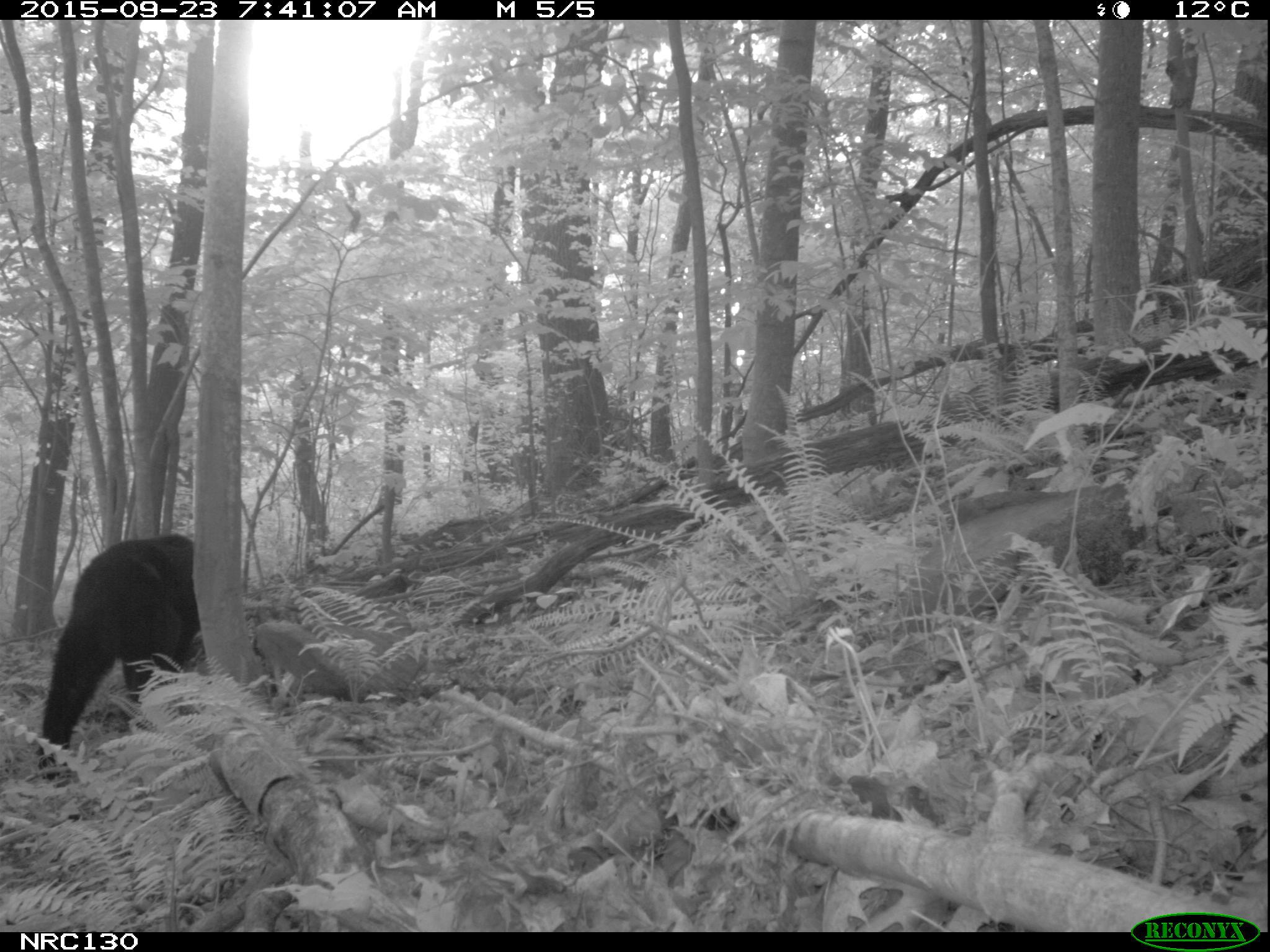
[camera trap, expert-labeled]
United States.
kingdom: Animalia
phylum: Chordata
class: Mammalia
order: Carnivora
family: Ursidae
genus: Ursus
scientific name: Ursus americanus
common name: american black bear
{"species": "American Black Bear (Ursus americanus)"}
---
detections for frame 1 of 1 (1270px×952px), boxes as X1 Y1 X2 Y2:
American Black Bear: 19 538 220 750